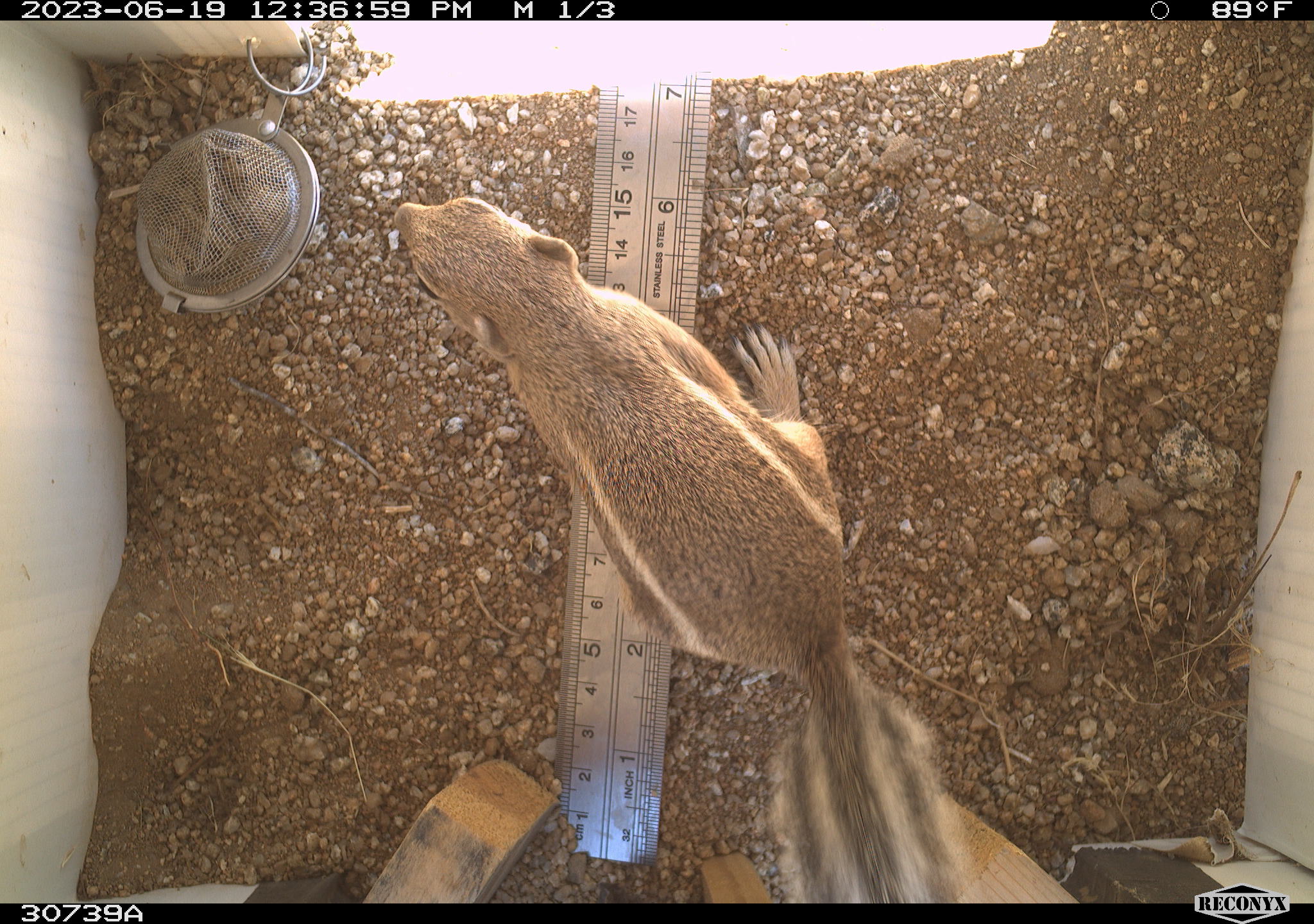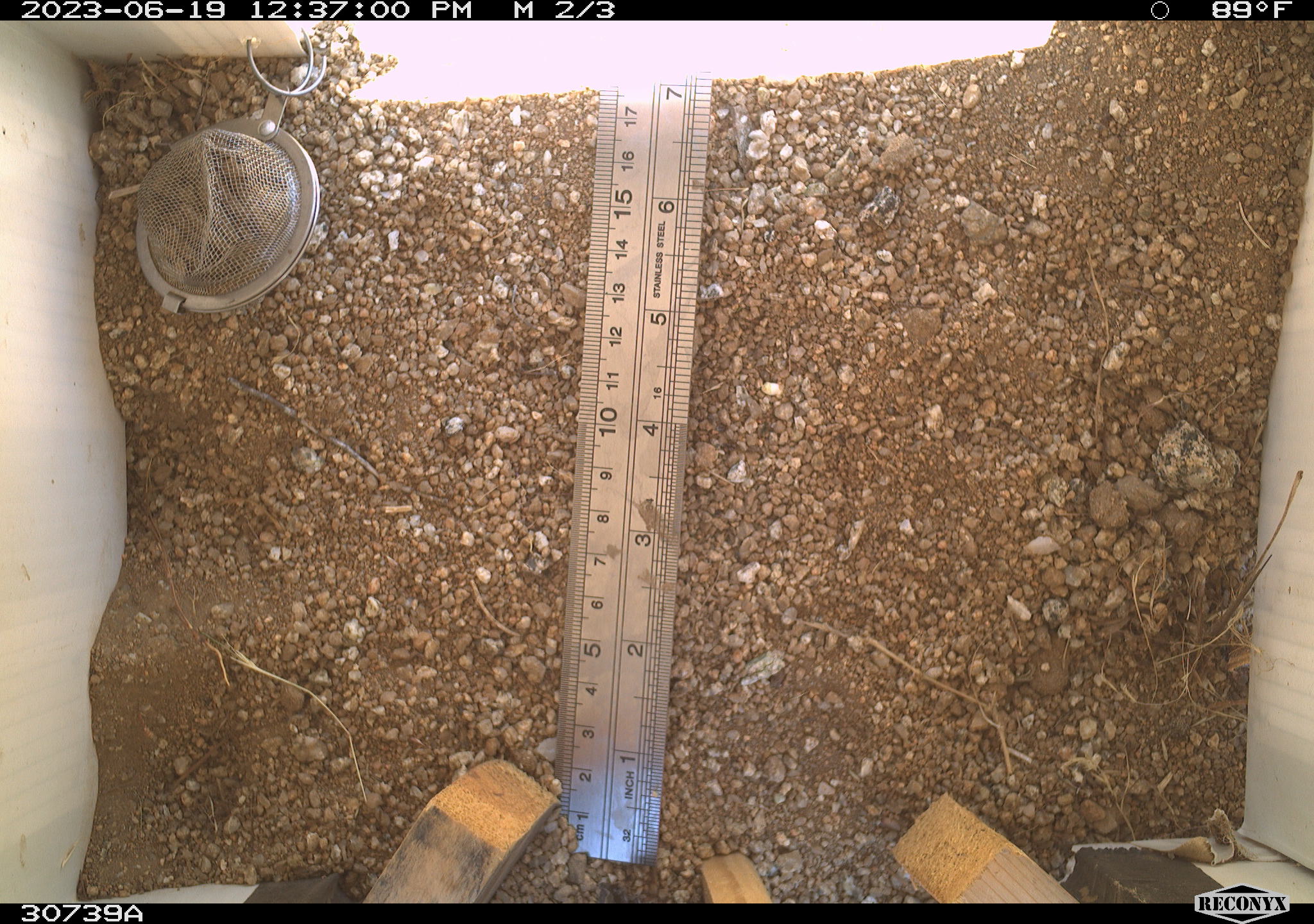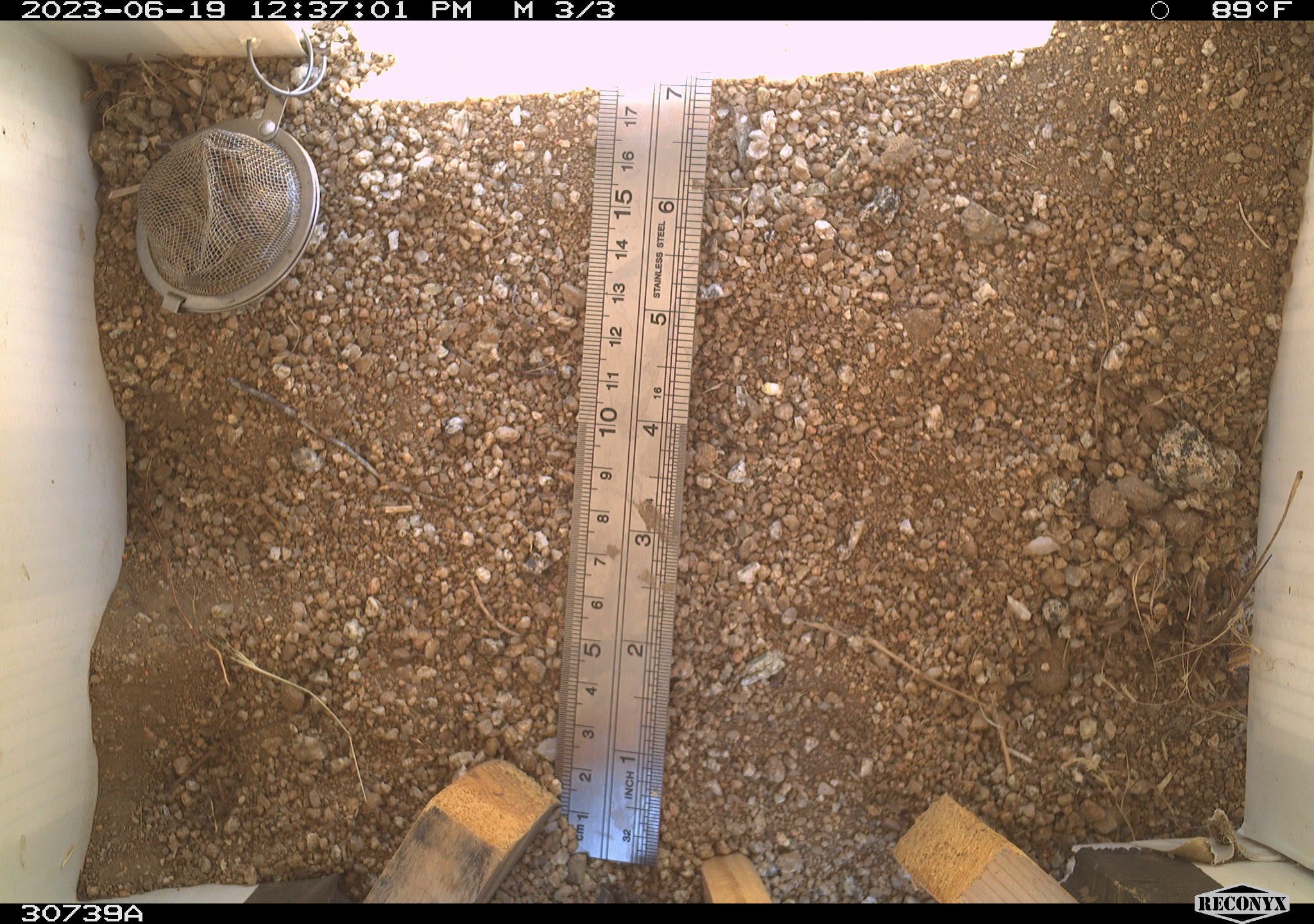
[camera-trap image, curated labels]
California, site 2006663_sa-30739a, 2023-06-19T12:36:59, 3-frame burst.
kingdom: Animalia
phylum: Chordata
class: Mammalia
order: Rodentia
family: Sciuridae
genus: Ammospermophilus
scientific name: Ammospermophilus leucurus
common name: white-tailed antelope squirrel